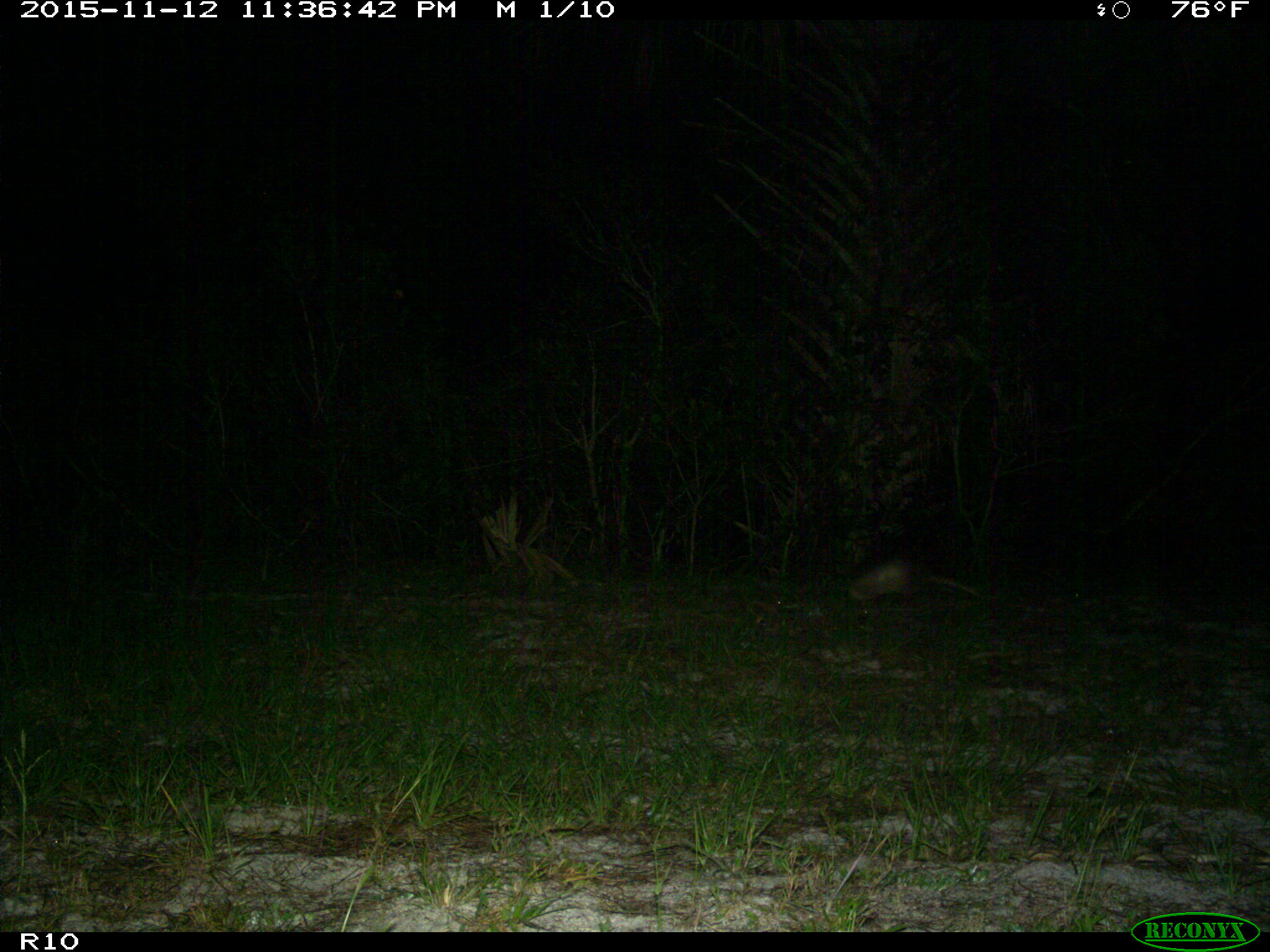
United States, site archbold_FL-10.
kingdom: Animalia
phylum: Chordata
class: Mammalia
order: Cingulata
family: Dasypodidae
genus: Dasypus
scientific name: Dasypus novemcinctus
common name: nine-banded armadillo